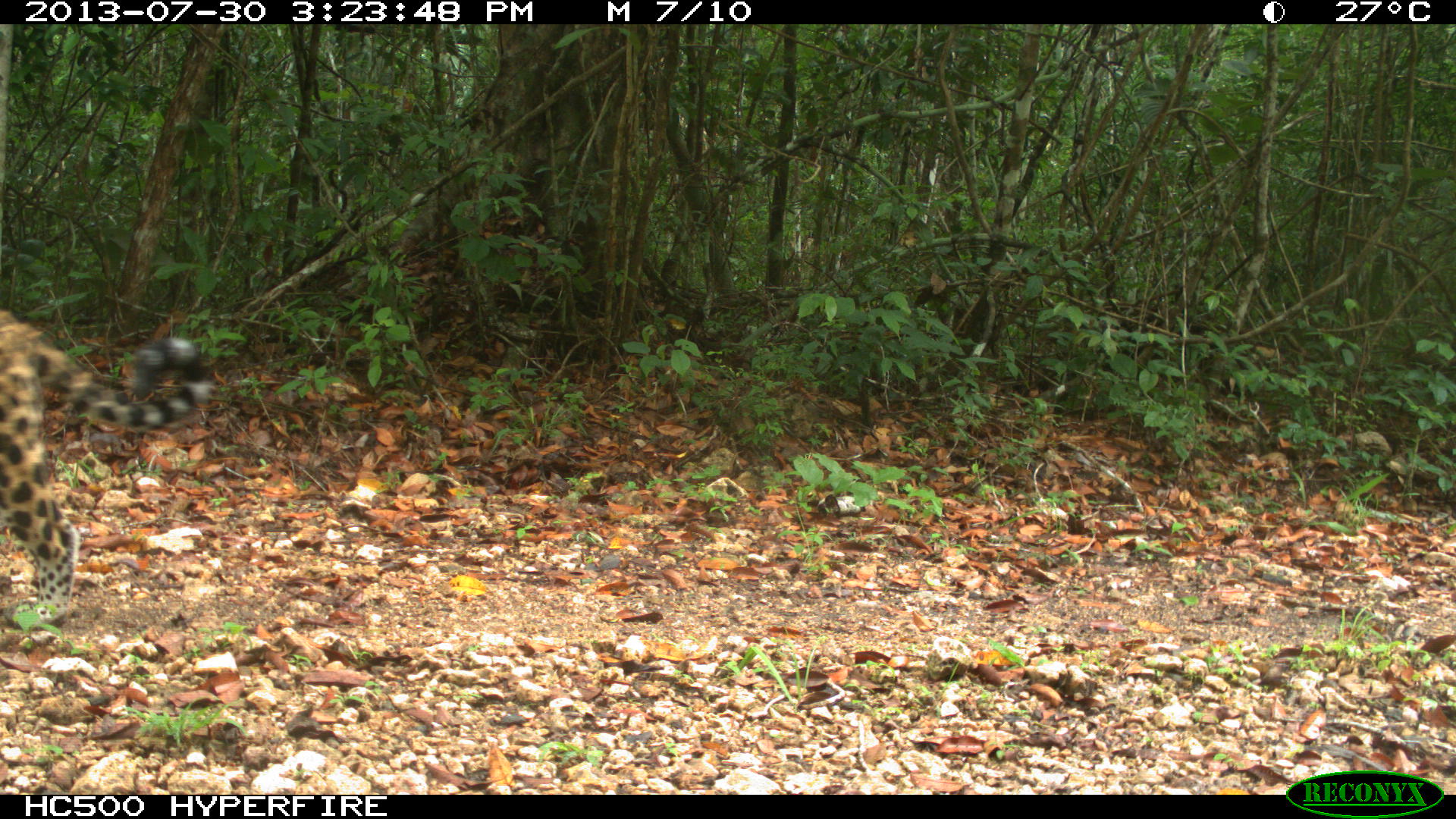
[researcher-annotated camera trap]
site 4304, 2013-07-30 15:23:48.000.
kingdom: Animalia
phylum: Chordata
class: Mammalia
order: Carnivora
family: Felidae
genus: Panthera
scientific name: Panthera onca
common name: jaguar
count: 1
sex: male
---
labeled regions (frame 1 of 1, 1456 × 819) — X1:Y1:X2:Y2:
panthera onca: 0:305:210:630